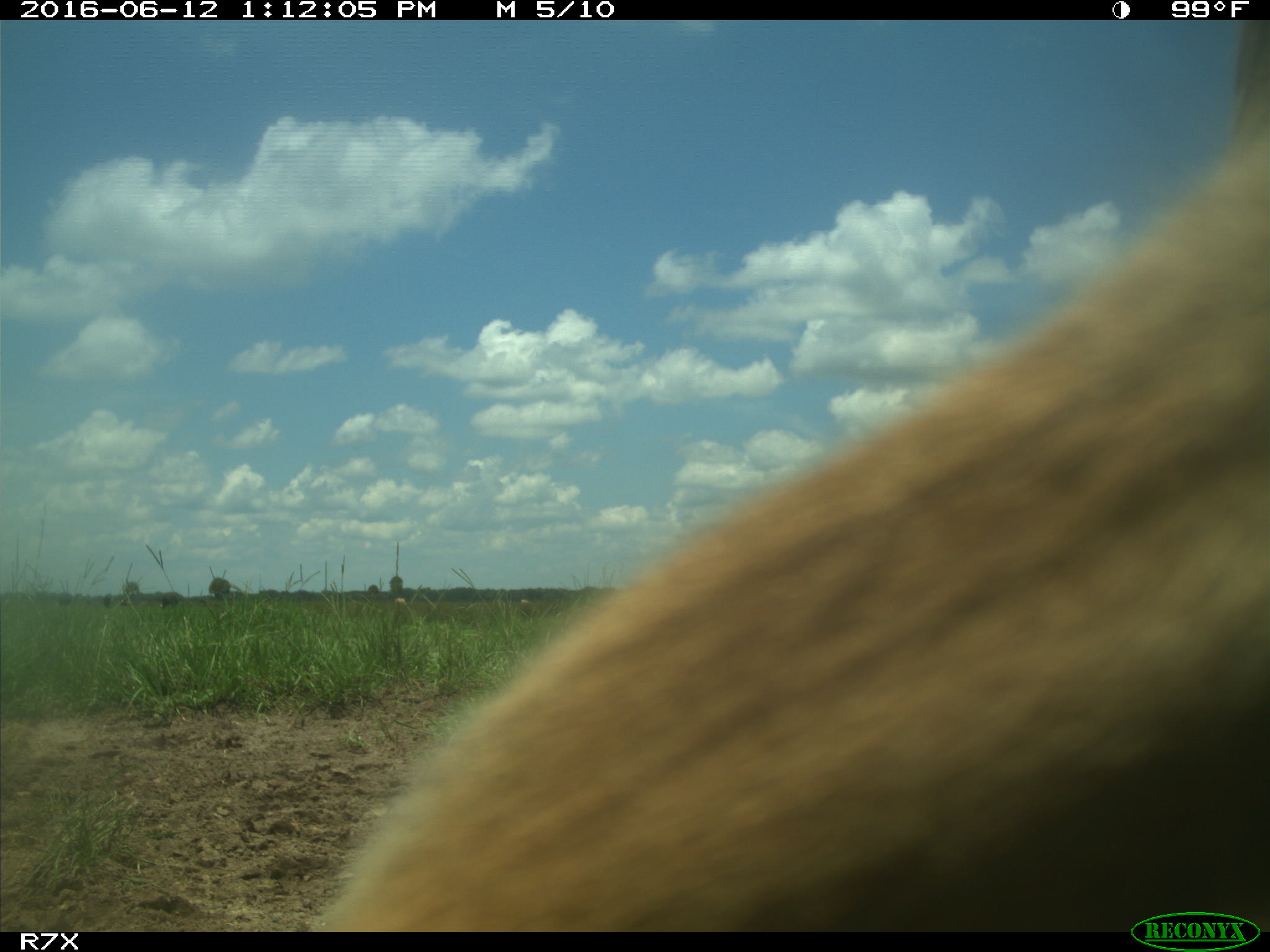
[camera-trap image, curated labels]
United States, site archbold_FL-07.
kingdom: Animalia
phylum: Chordata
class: Mammalia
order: Artiodactyla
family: Bovidae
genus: Bos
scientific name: Bos taurus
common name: domestic cow